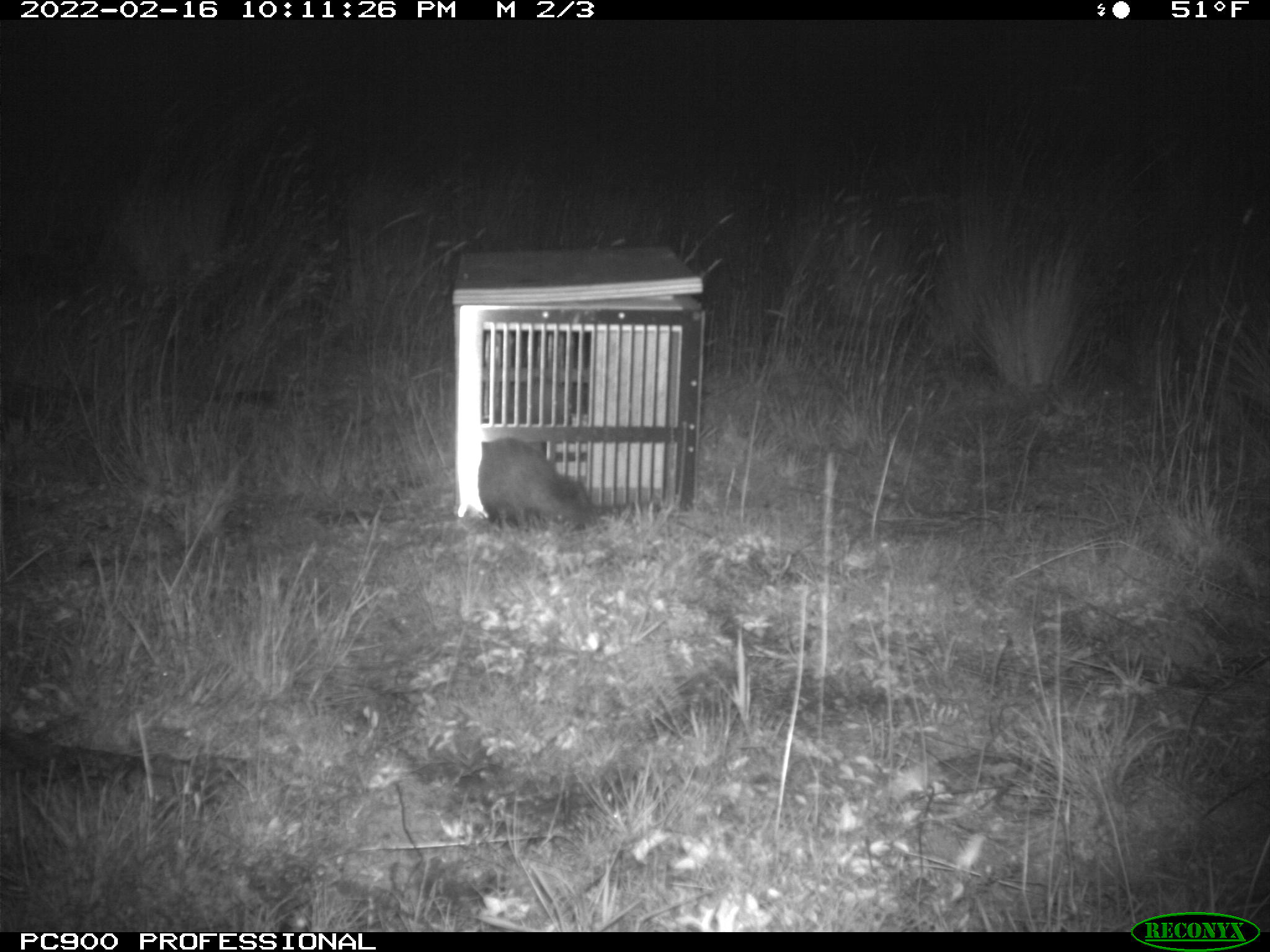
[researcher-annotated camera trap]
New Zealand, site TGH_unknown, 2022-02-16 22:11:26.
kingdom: Animalia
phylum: Chordata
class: Mammalia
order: Carnivora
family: Mustelidae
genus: Mustela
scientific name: Mustela furo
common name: ferret